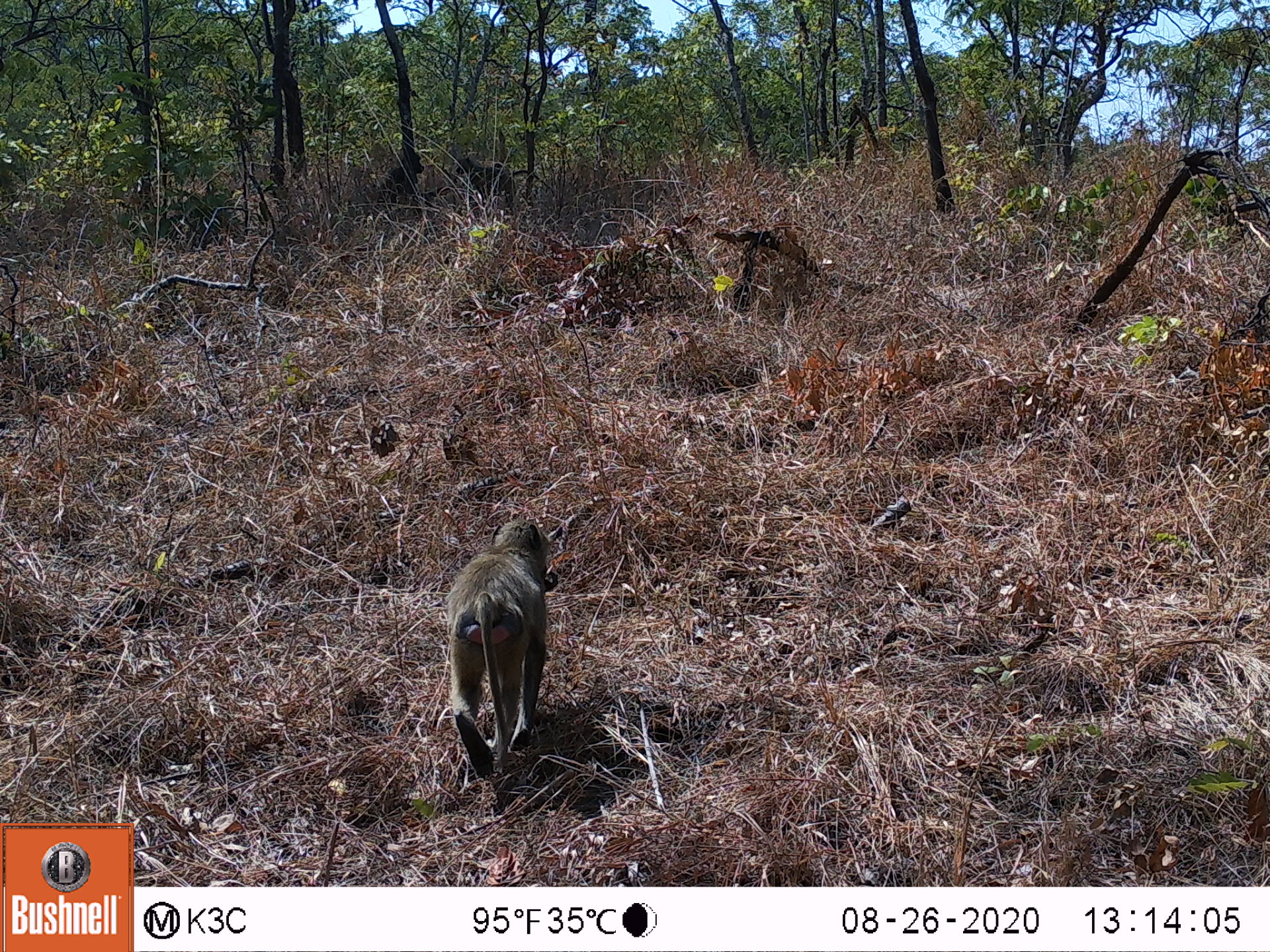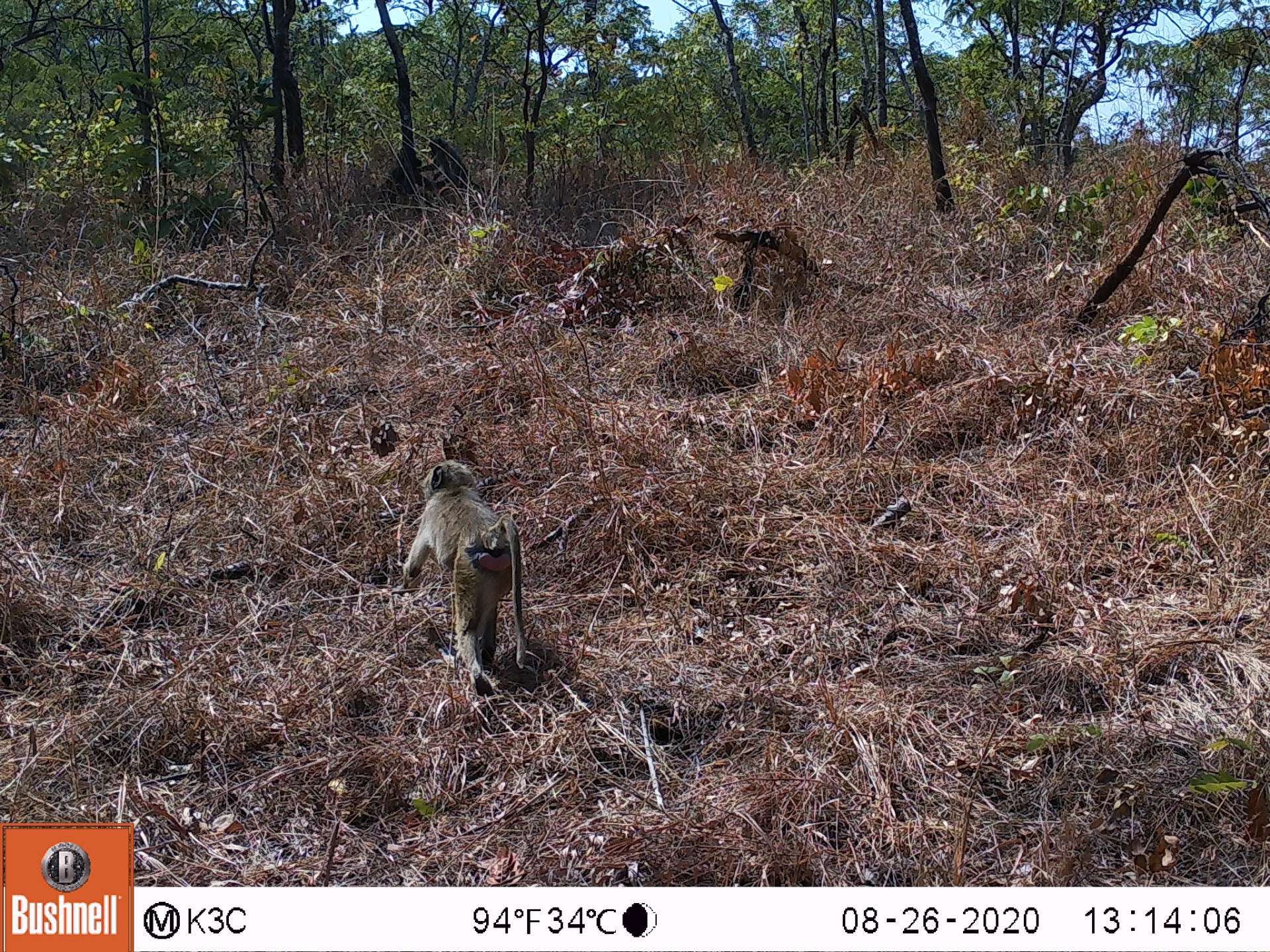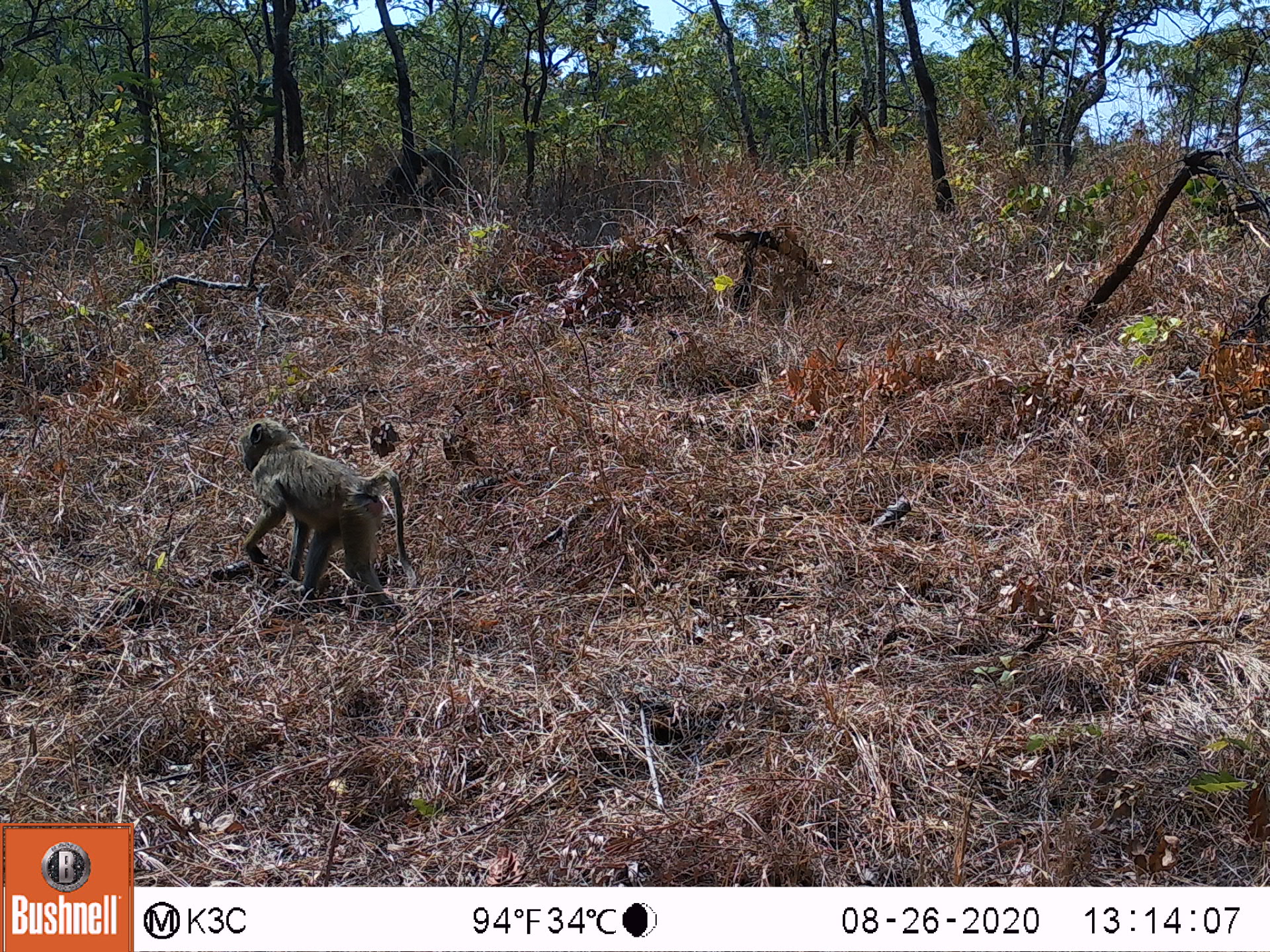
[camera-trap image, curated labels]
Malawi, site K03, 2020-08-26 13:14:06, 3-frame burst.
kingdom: Animalia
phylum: Chordata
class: Mammalia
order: Primates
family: Cercopithecidae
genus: Papio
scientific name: Papio cynocephalus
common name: yellow baboon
Yellow baboon (Papio cynocephalus), count 3.